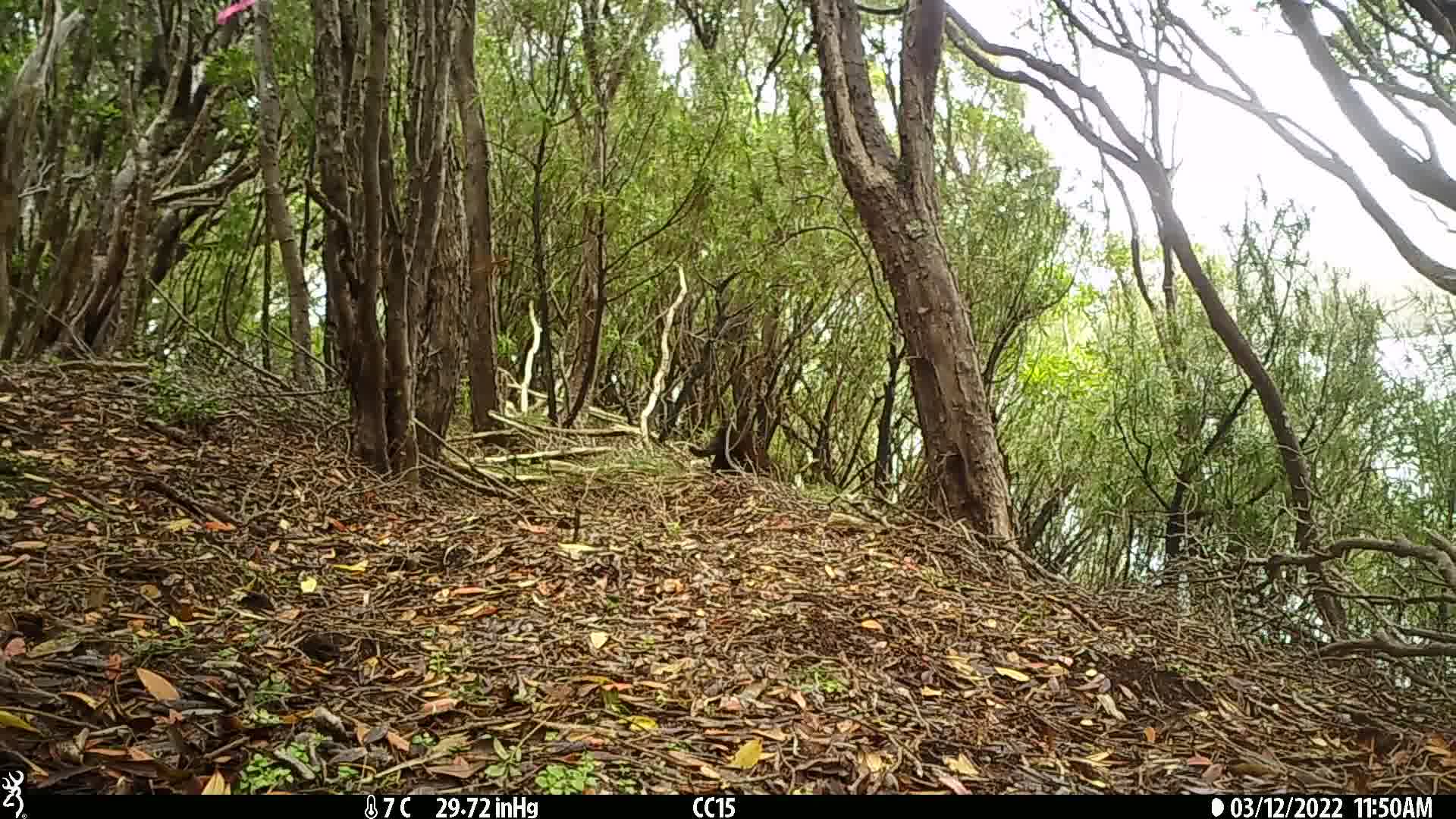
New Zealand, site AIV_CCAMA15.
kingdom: Animalia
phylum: Chordata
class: Mammalia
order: Carnivora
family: Felidae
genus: Felis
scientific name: Felis catus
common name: domestic cat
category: cat